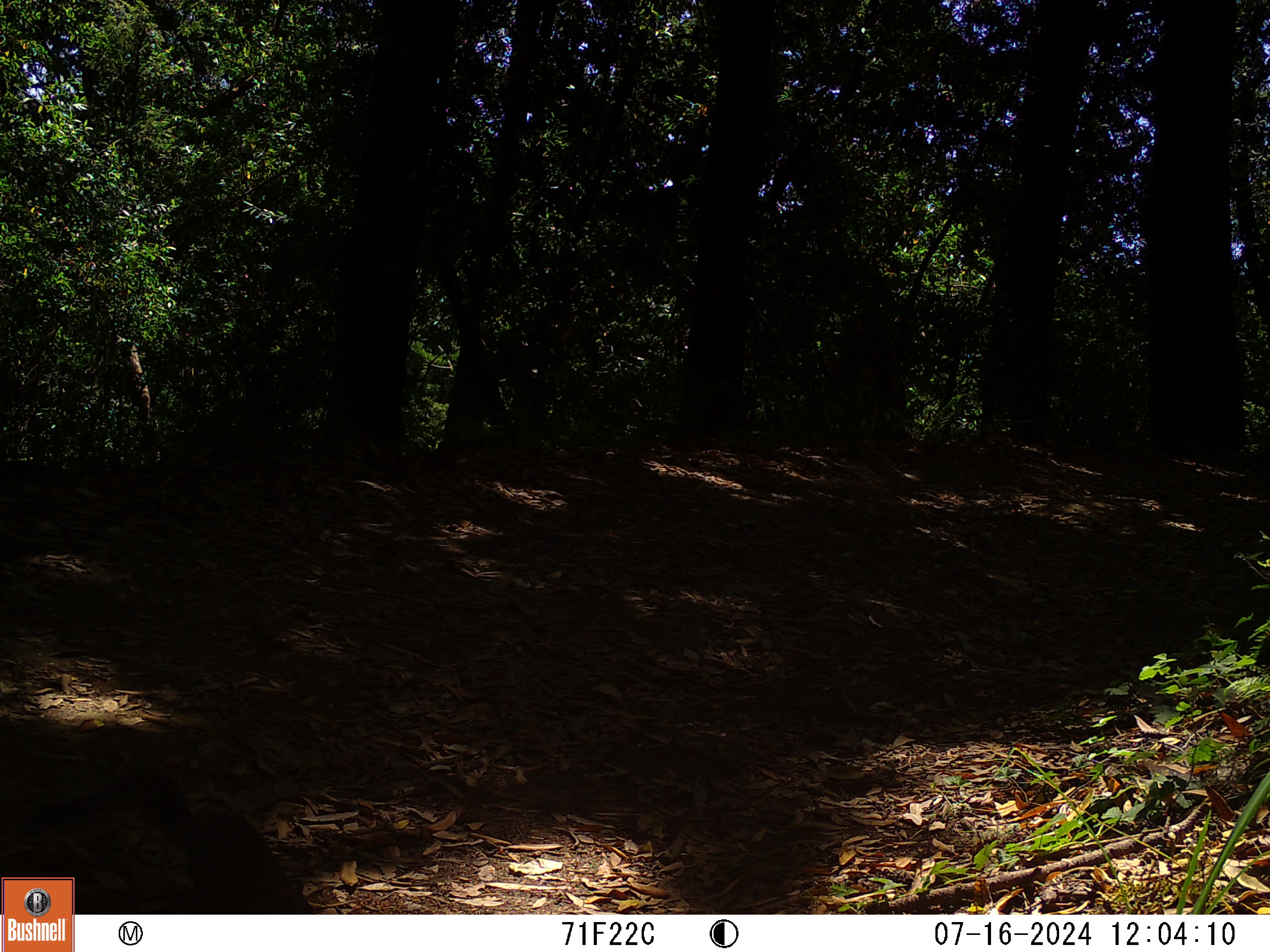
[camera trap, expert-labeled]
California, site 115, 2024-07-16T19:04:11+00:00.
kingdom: Animalia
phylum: Chordata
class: Mammalia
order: Rodentia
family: Sciuridae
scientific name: Sciuridae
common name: squirrel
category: unknown squirrel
Unknown squirrel (squirrel) (Sciuridae).